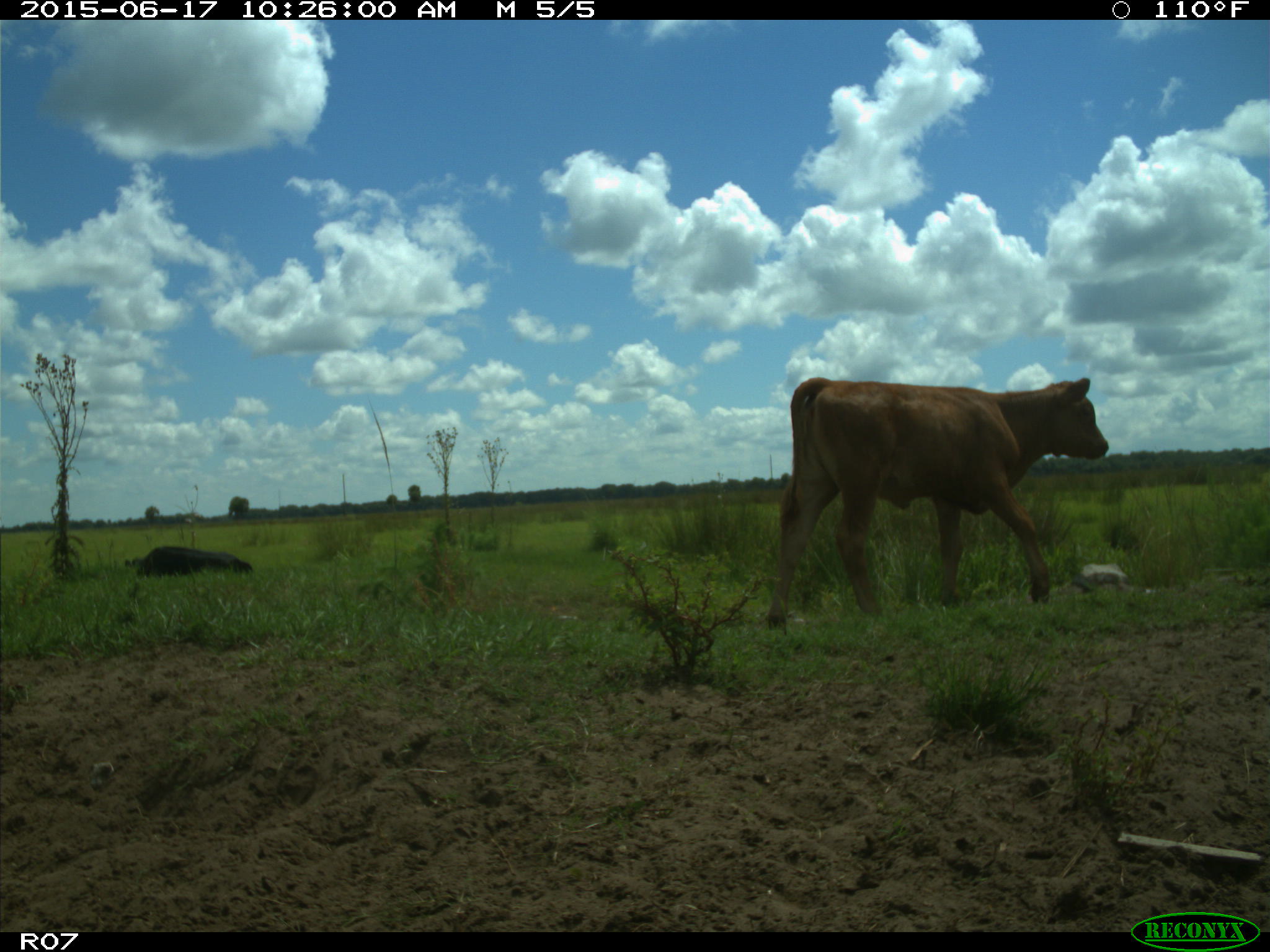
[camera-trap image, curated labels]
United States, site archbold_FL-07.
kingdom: Animalia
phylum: Chordata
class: Mammalia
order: Artiodactyla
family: Bovidae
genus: Bos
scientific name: Bos taurus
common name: domestic cow